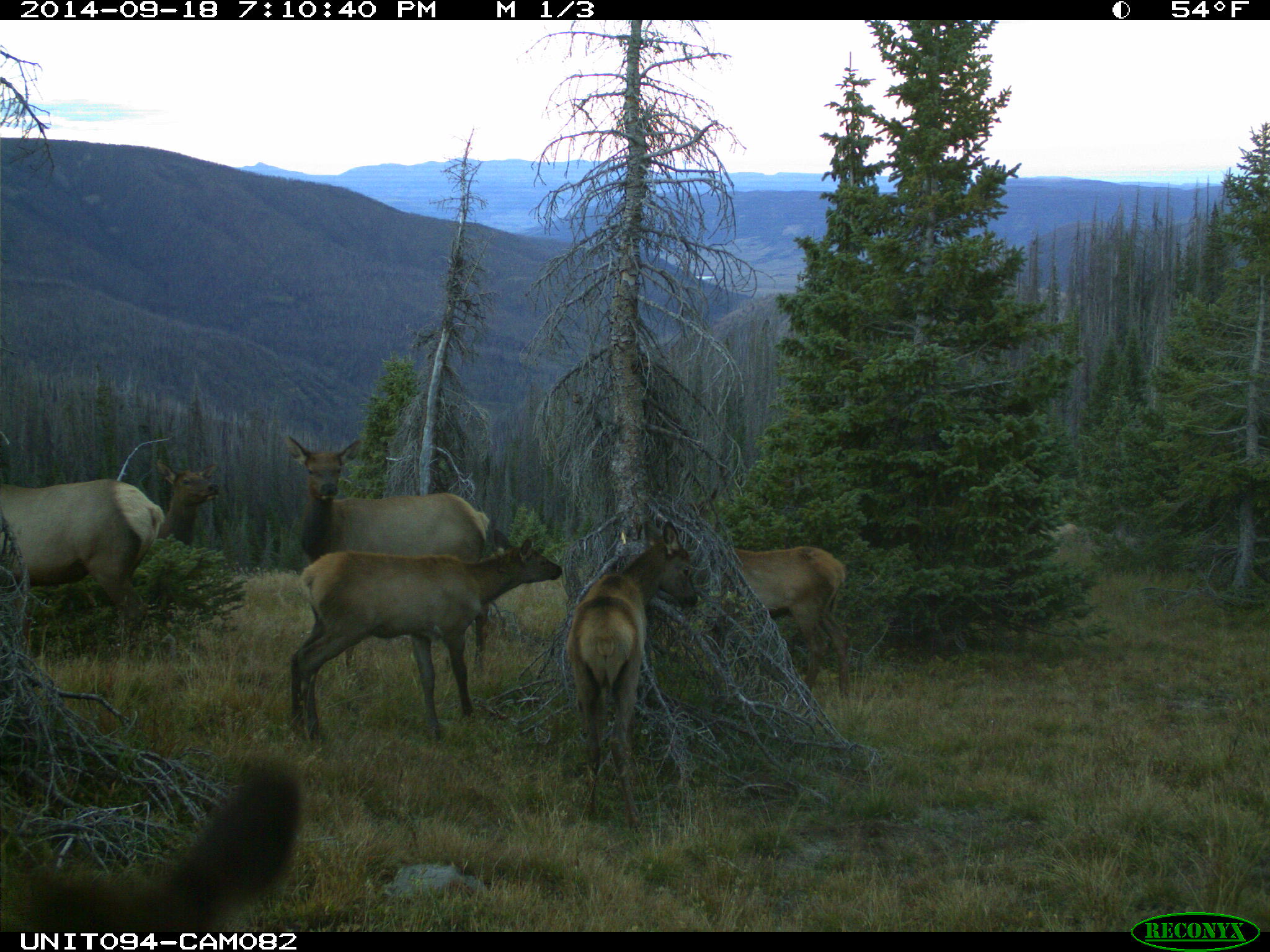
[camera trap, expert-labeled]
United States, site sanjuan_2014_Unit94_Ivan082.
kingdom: Animalia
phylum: Chordata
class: Mammalia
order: Artiodactyla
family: Cervidae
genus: Cervus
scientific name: Cervus elaphus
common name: red deer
Cervus elaphus (red deer).